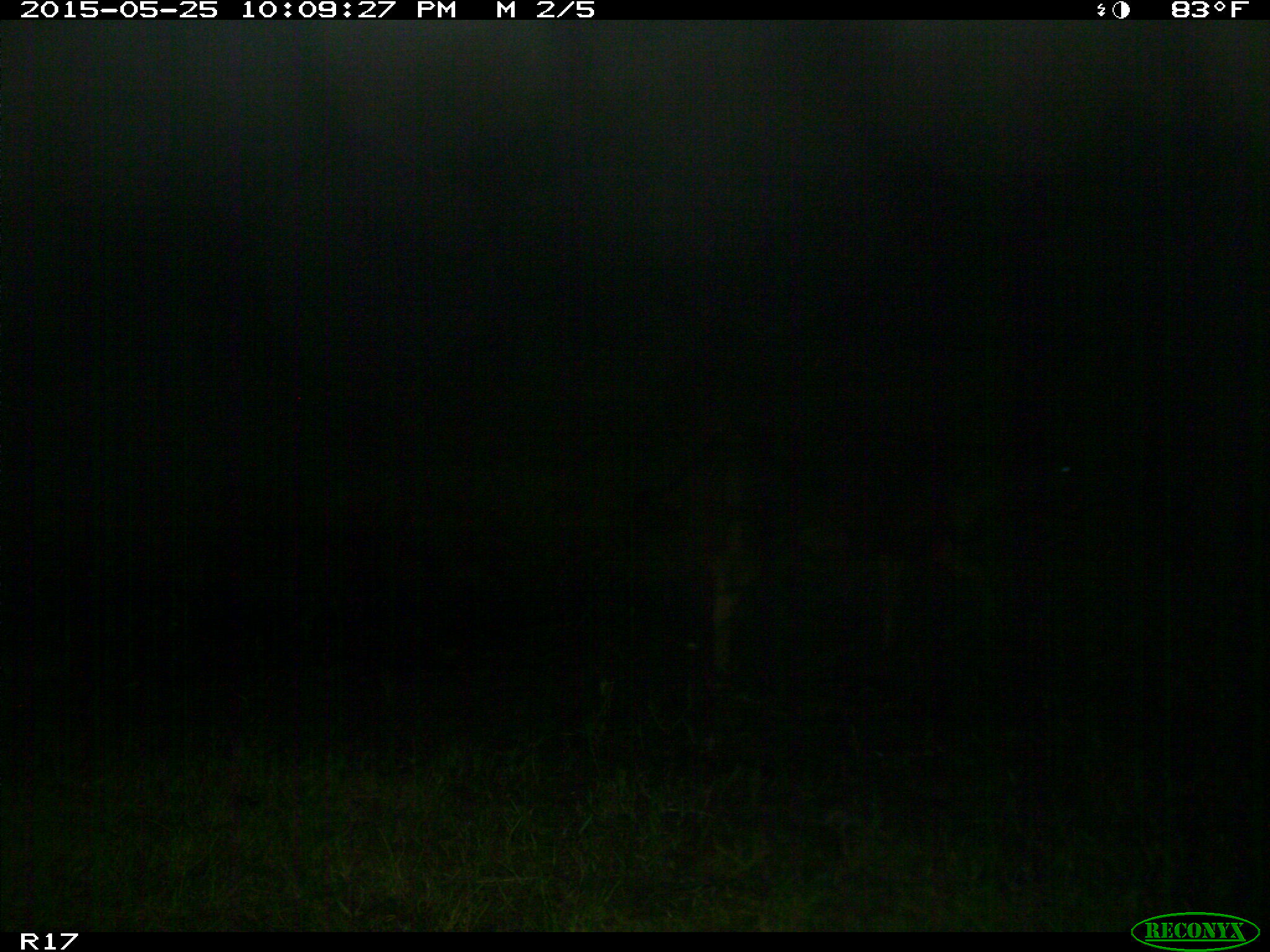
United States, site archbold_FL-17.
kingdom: Animalia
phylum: Chordata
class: Mammalia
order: Artiodactyla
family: Bovidae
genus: Bos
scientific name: Bos taurus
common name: domestic cow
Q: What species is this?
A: Bos taurus (domestic cow).